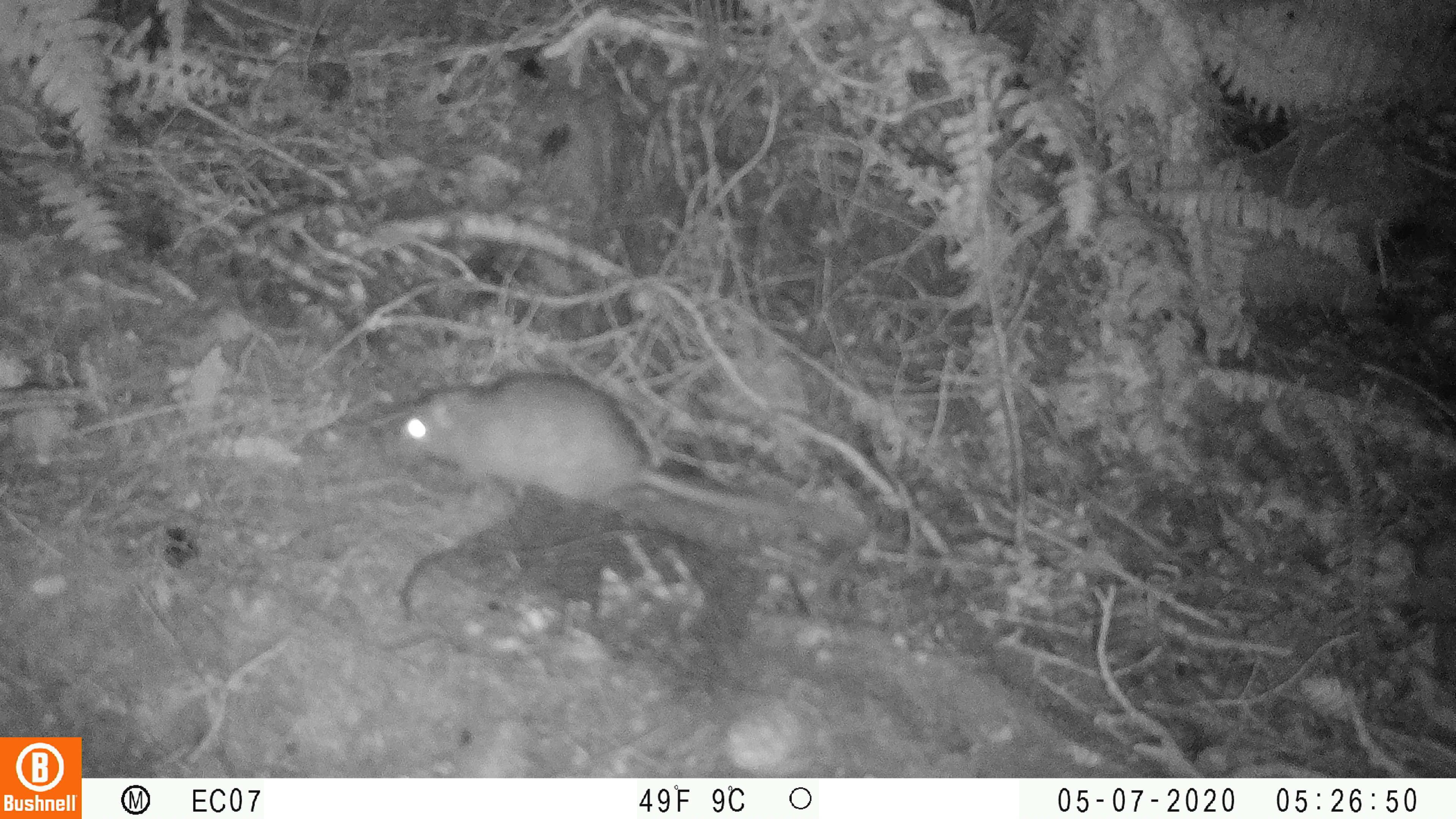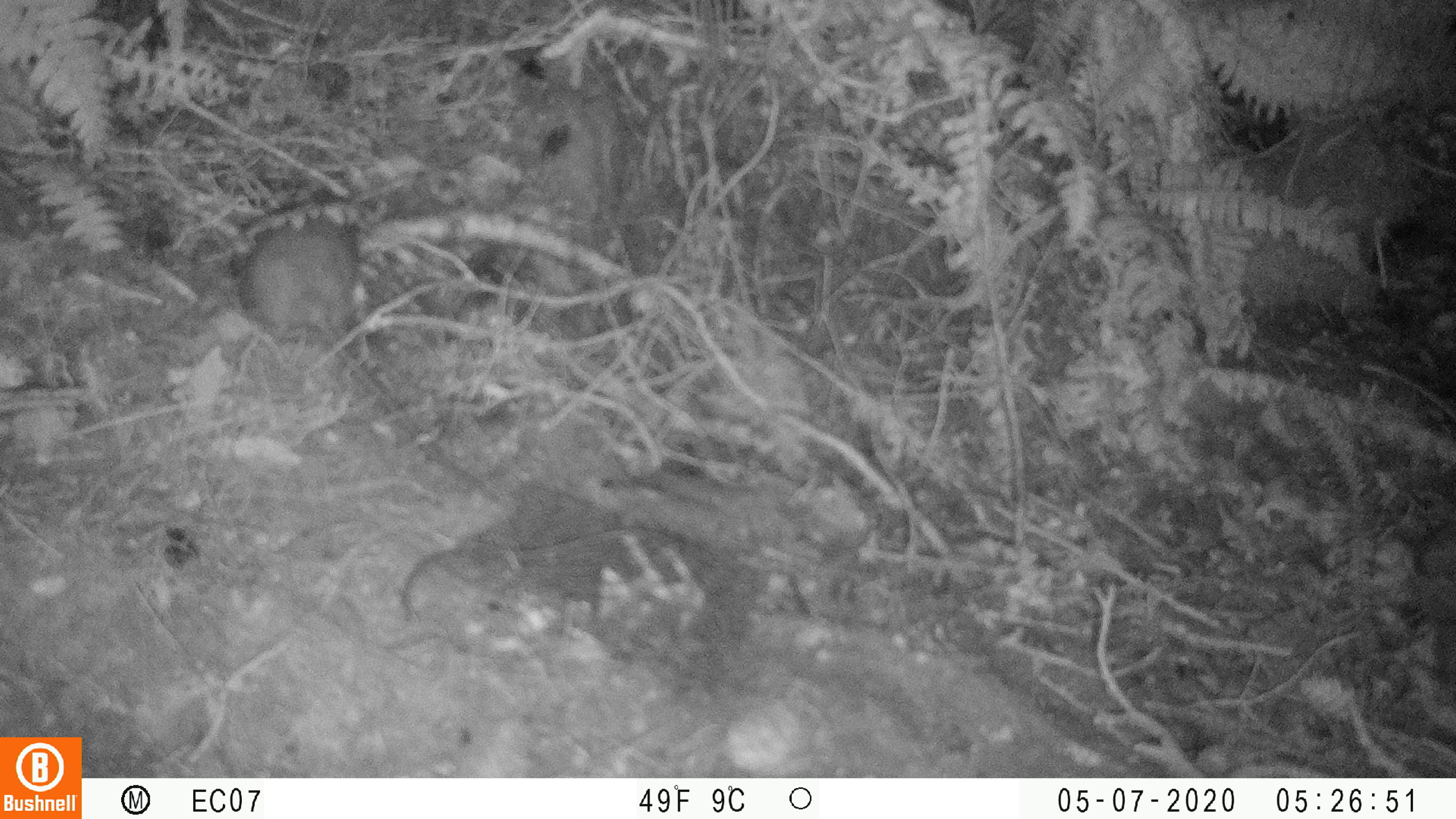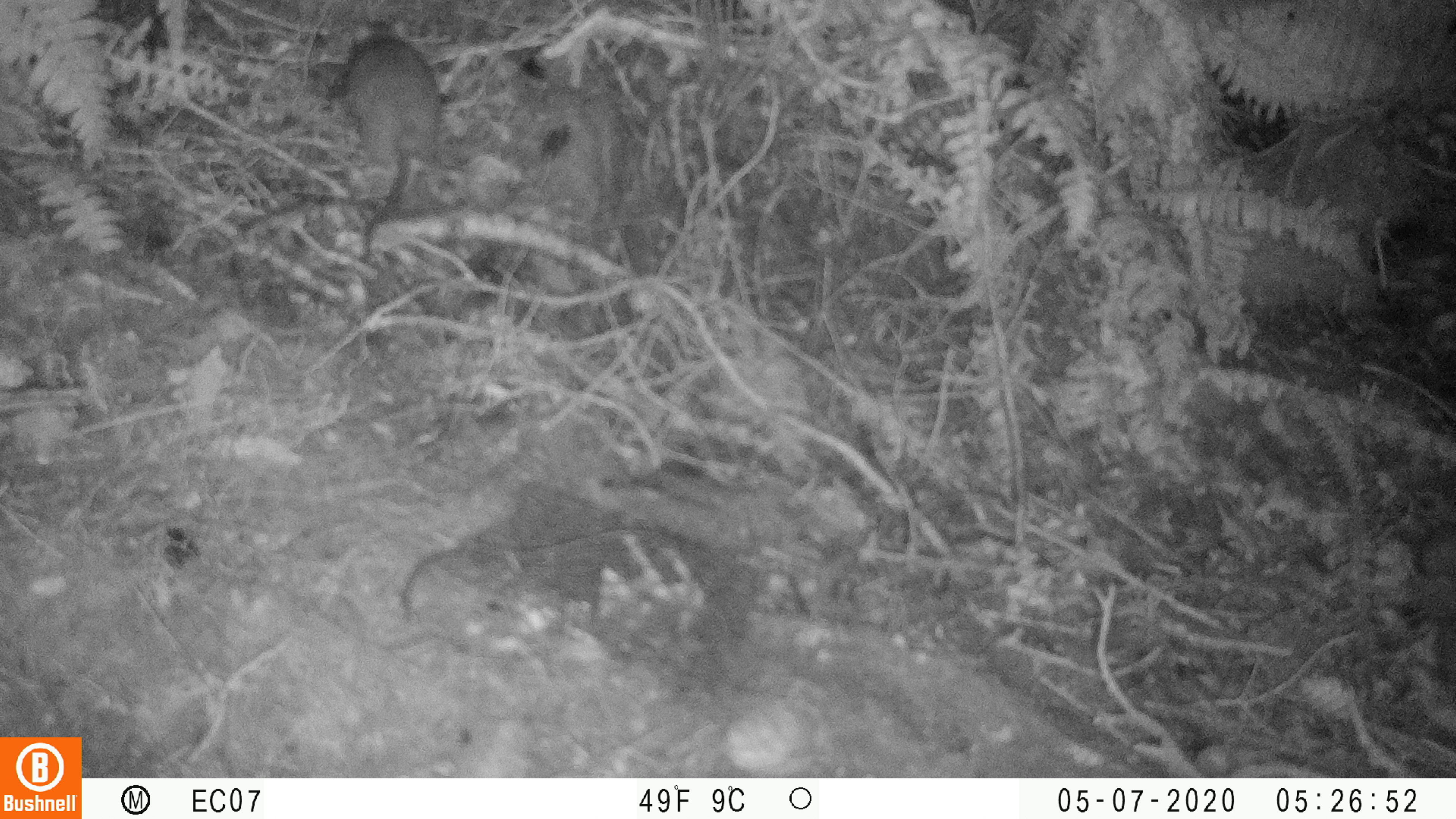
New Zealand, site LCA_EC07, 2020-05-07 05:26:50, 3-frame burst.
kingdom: Animalia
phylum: Chordata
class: Mammalia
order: Rodentia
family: Muridae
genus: Rattus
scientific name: Rattus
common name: rat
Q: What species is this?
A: Rat (Rattus).